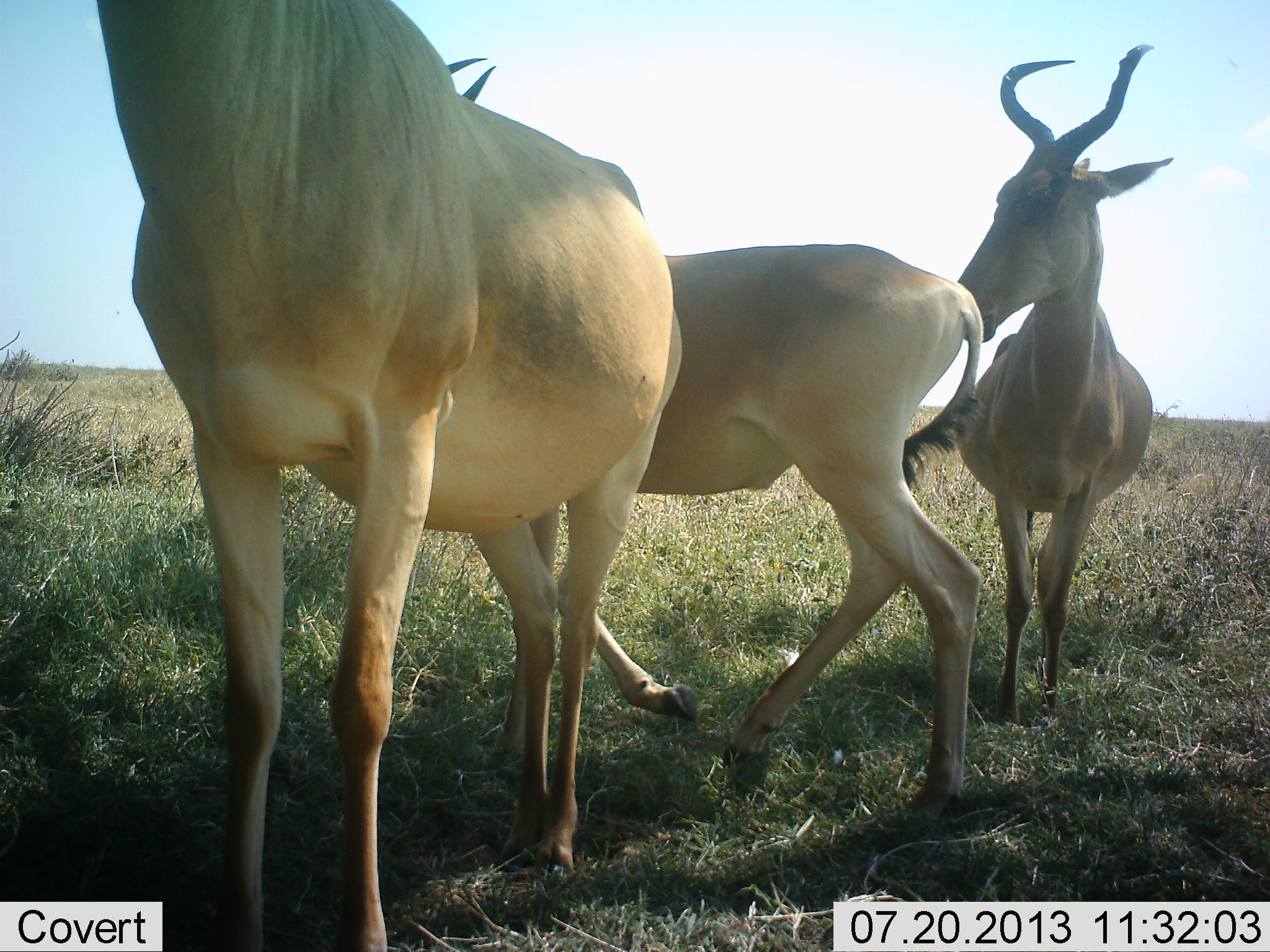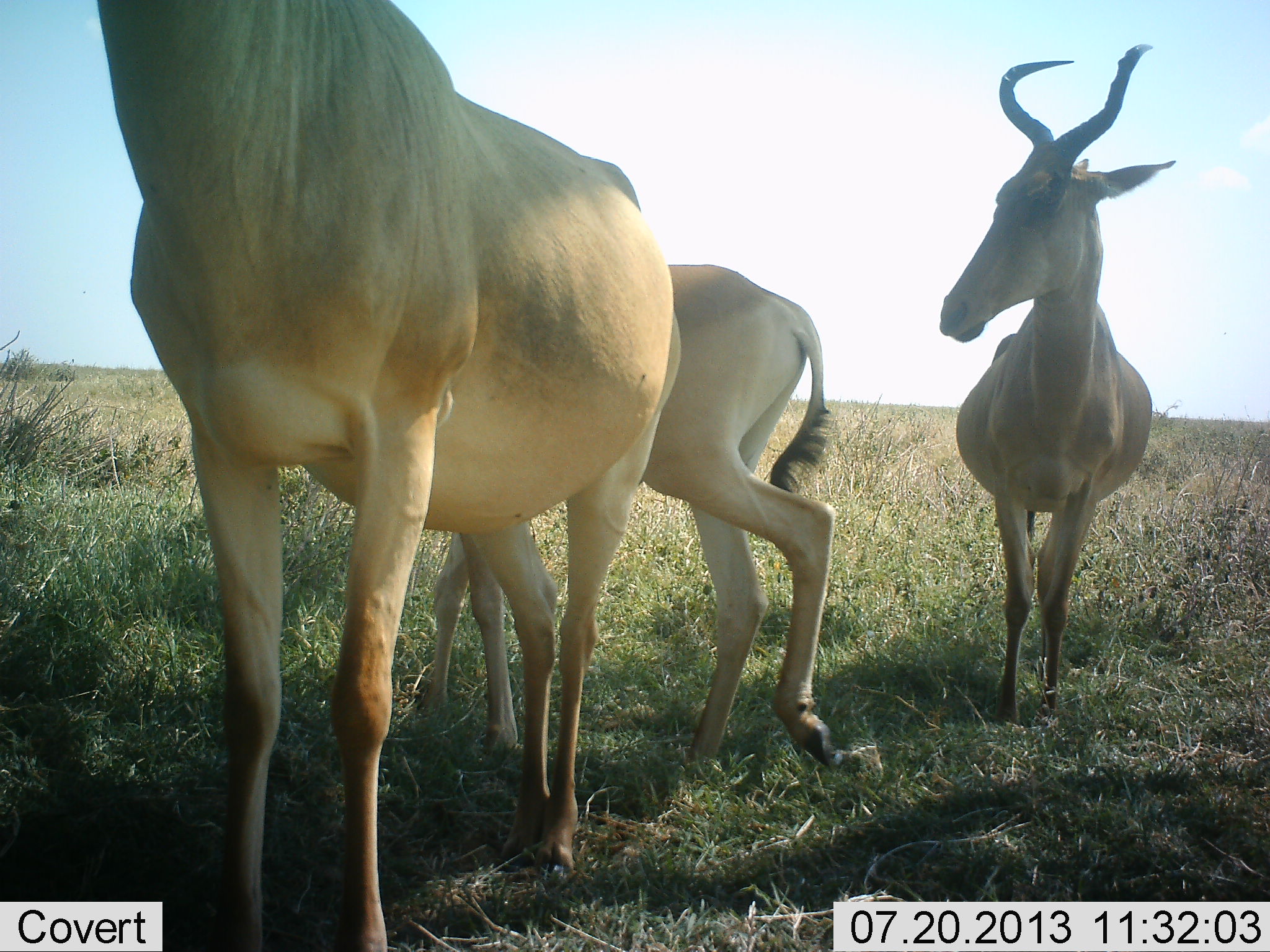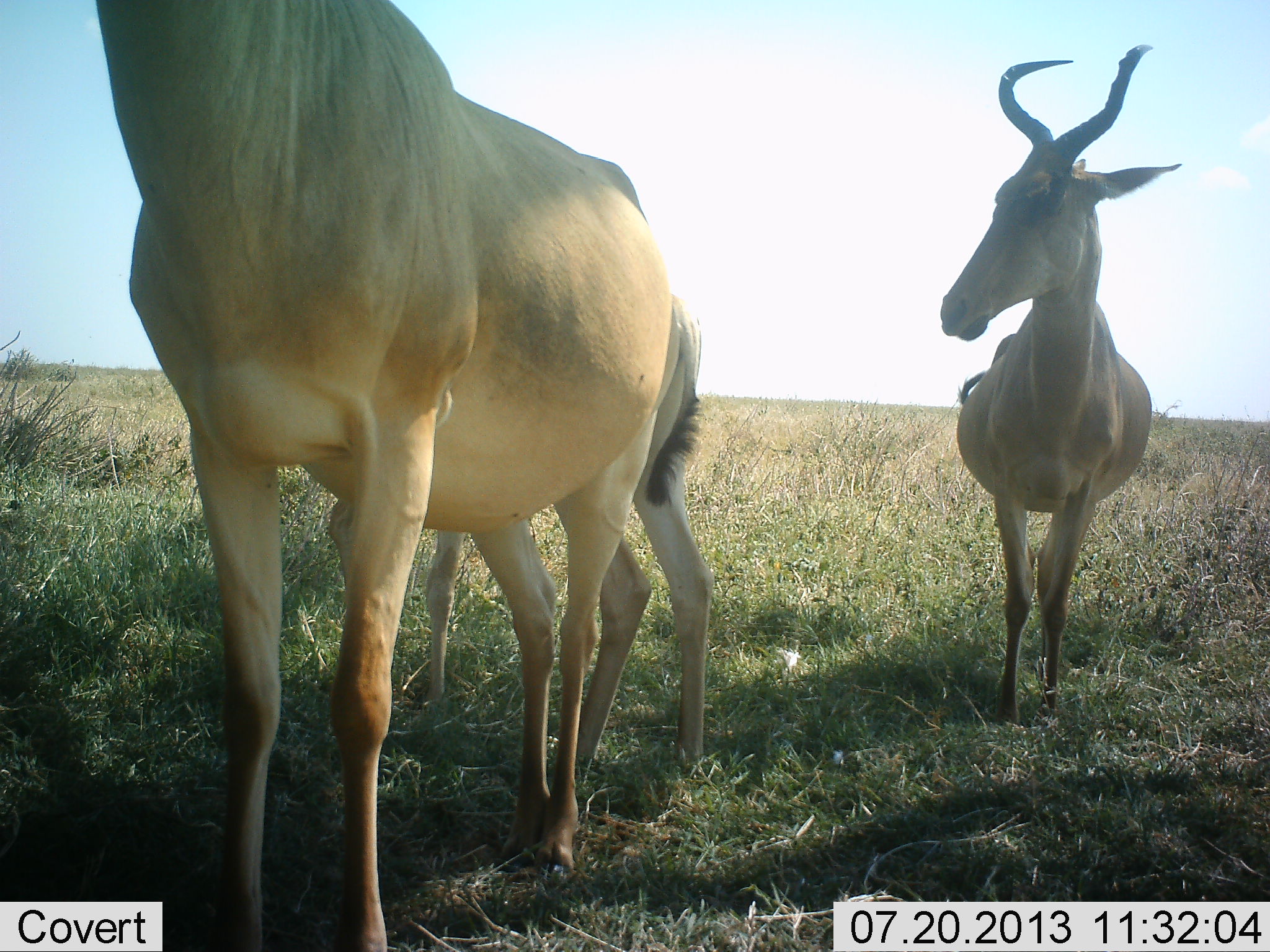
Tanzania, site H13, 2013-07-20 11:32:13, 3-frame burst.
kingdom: Animalia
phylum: Chordata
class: Mammalia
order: Artiodactyla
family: Bovidae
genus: Alcelaphus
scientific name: Alcelaphus buselaphus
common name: hartebeest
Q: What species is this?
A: Hartebeest (Alcelaphus buselaphus).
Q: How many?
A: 3.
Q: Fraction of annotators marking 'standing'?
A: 100%.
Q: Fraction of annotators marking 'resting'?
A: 0%.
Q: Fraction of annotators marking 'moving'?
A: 50%.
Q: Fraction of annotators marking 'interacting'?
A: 0%.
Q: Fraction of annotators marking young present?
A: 0%.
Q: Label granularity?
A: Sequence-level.